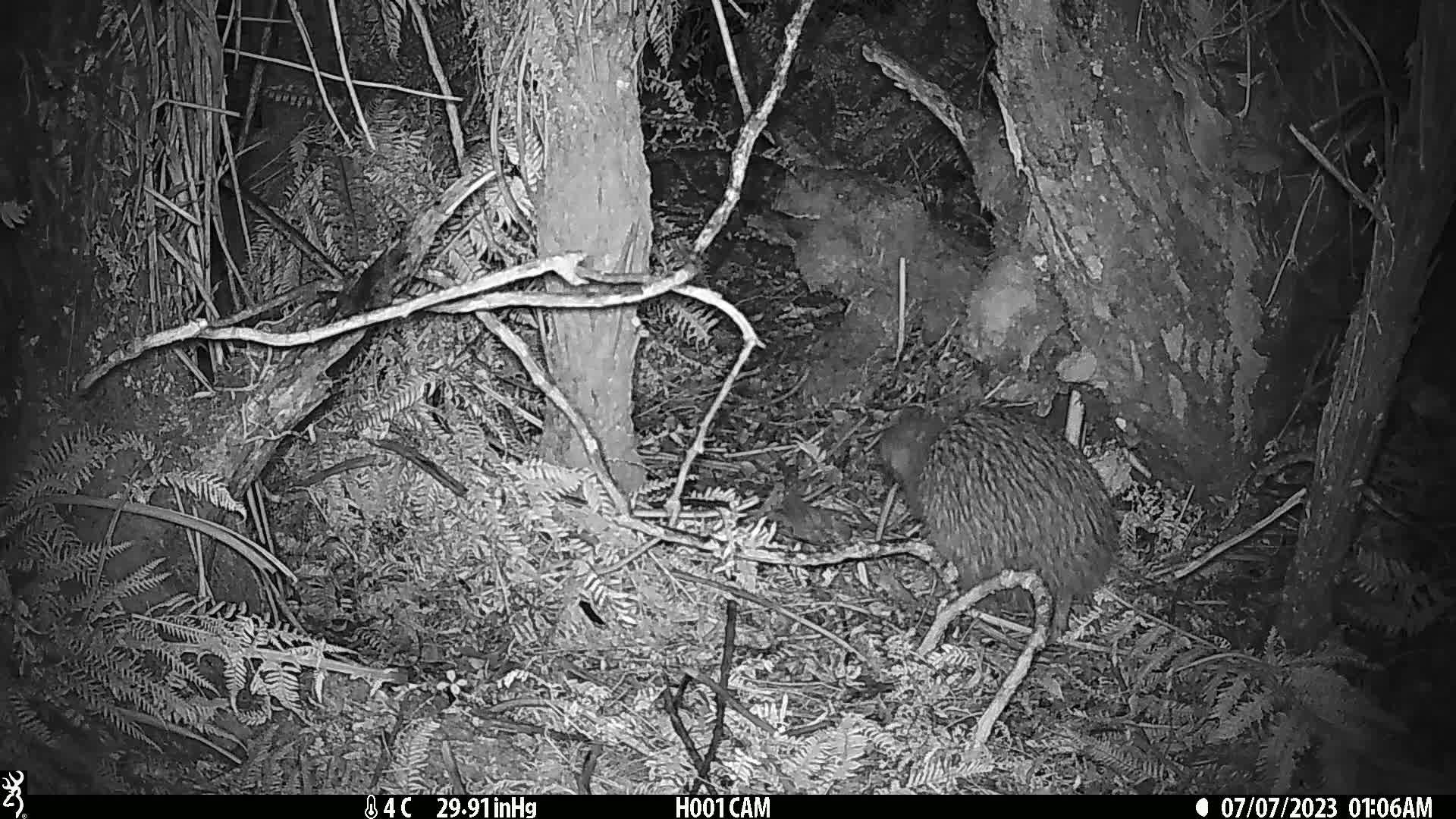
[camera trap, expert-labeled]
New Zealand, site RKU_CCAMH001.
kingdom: Animalia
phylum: Chordata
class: Aves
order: Apterygiformes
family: Apterygidae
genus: Apteryx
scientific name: Apteryx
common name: kiwi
Kiwi (Apteryx).